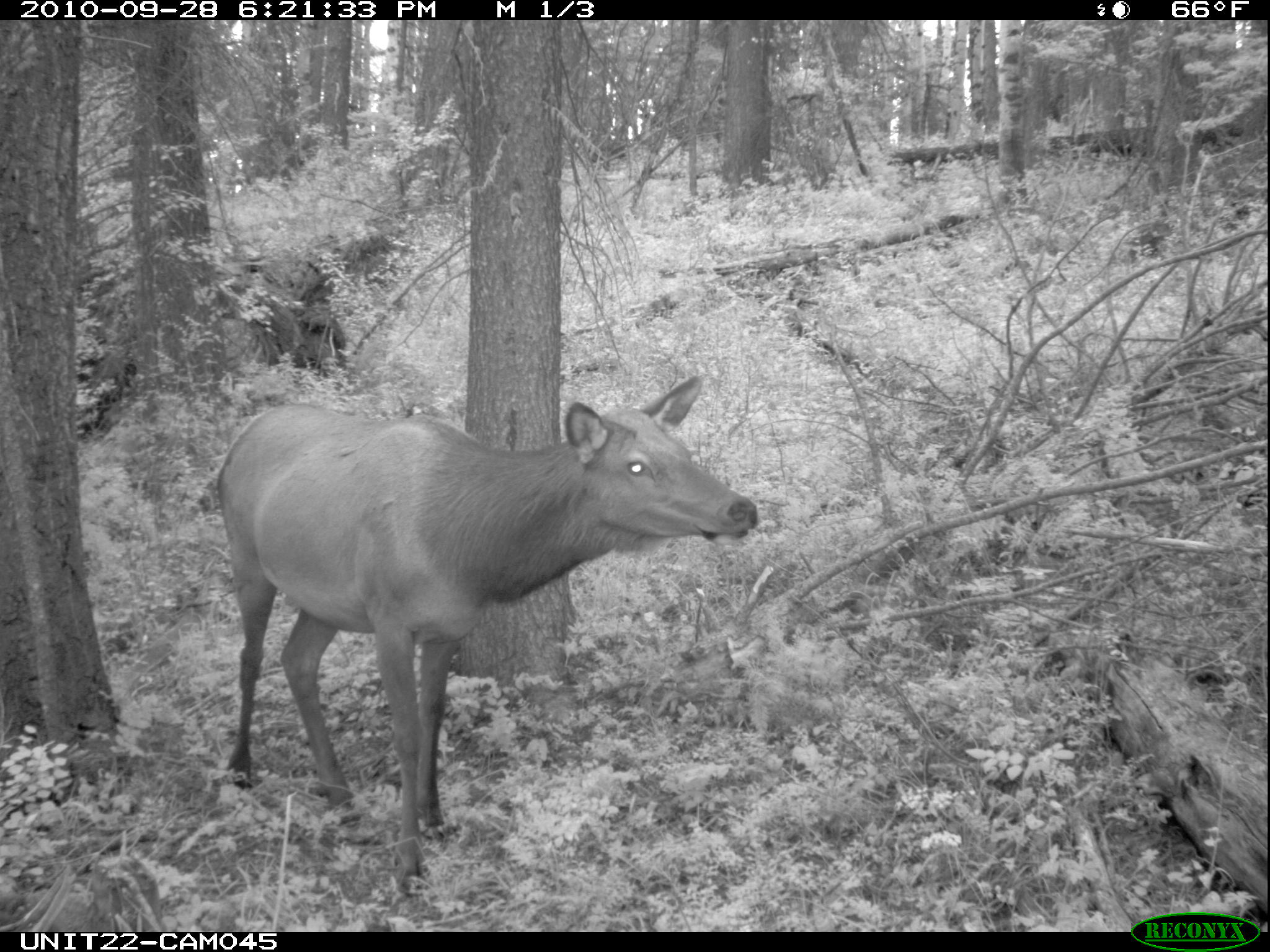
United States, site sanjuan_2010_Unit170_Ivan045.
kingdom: Animalia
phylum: Chordata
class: Mammalia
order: Artiodactyla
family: Cervidae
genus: Cervus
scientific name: Cervus elaphus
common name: red deer